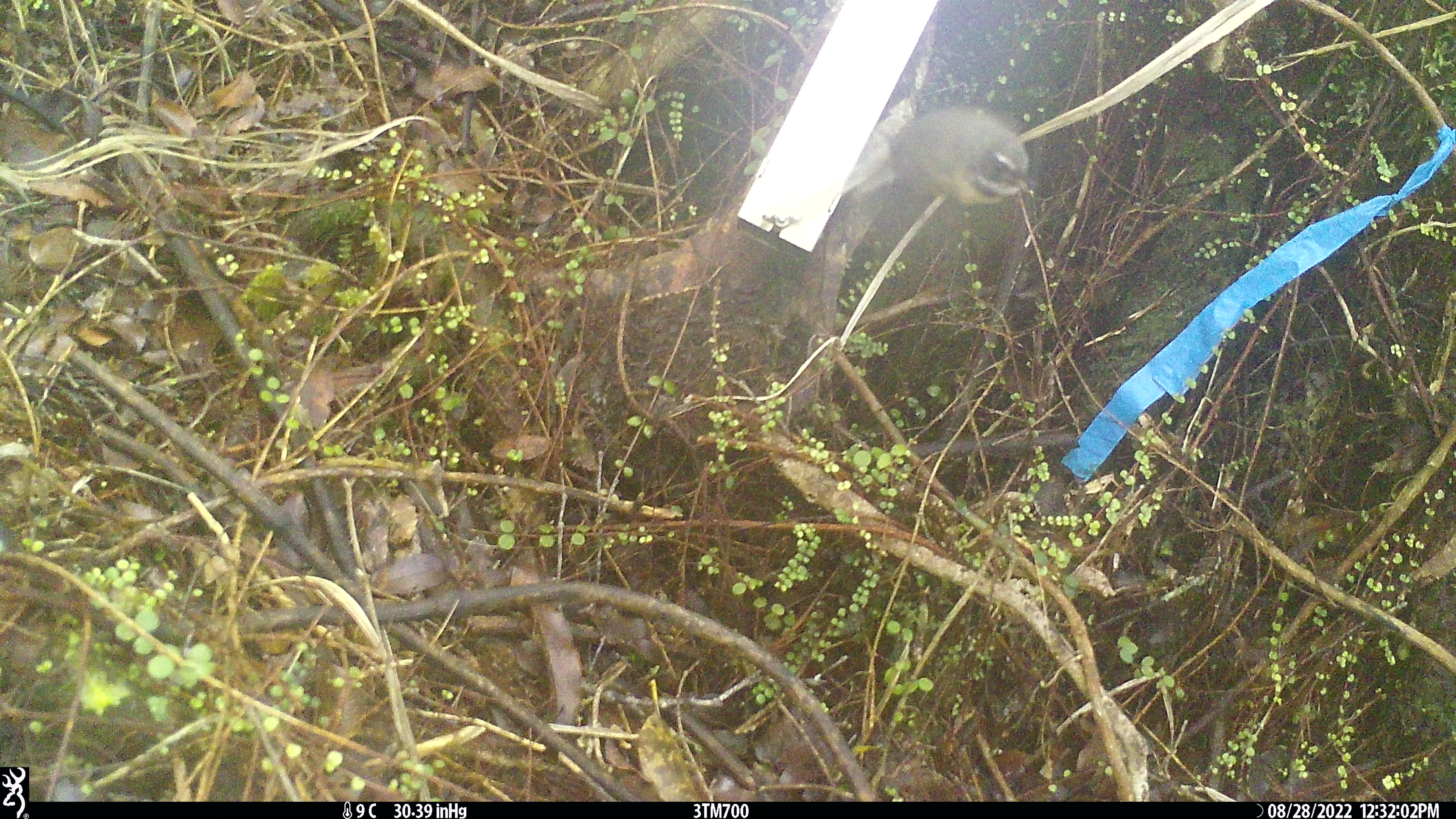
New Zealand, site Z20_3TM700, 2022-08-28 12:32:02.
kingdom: Animalia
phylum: Chordata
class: Aves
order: Passeriformes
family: Rhipiduridae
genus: Rhipidura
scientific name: Rhipidura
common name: fantails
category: fantail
Fantail (fantails) (Rhipidura).